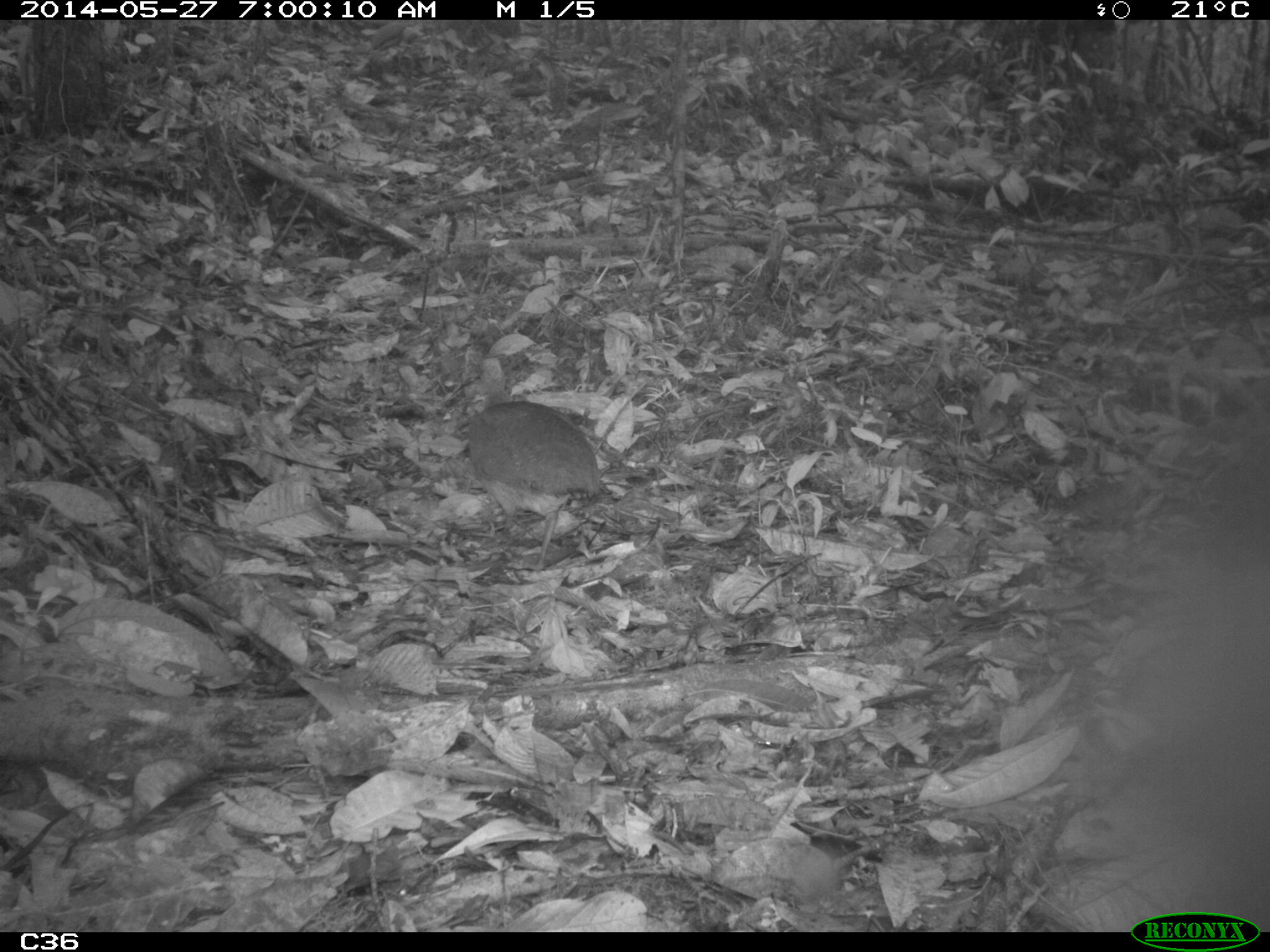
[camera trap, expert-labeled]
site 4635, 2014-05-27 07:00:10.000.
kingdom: Animalia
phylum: Chordata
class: Aves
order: Tinamiformes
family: Tinamidae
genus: Tinamus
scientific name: Tinamus major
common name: great tinamou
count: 1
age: adult